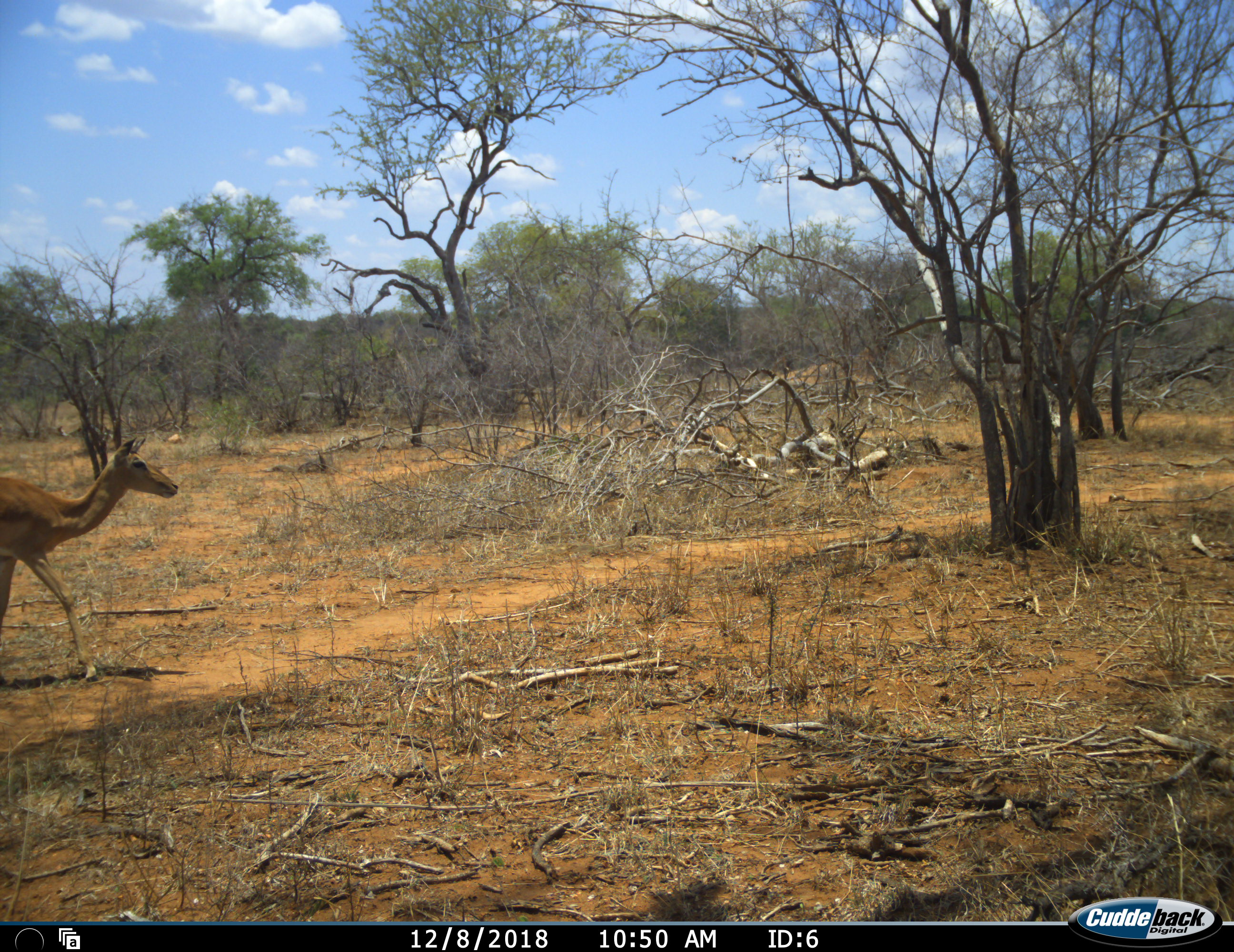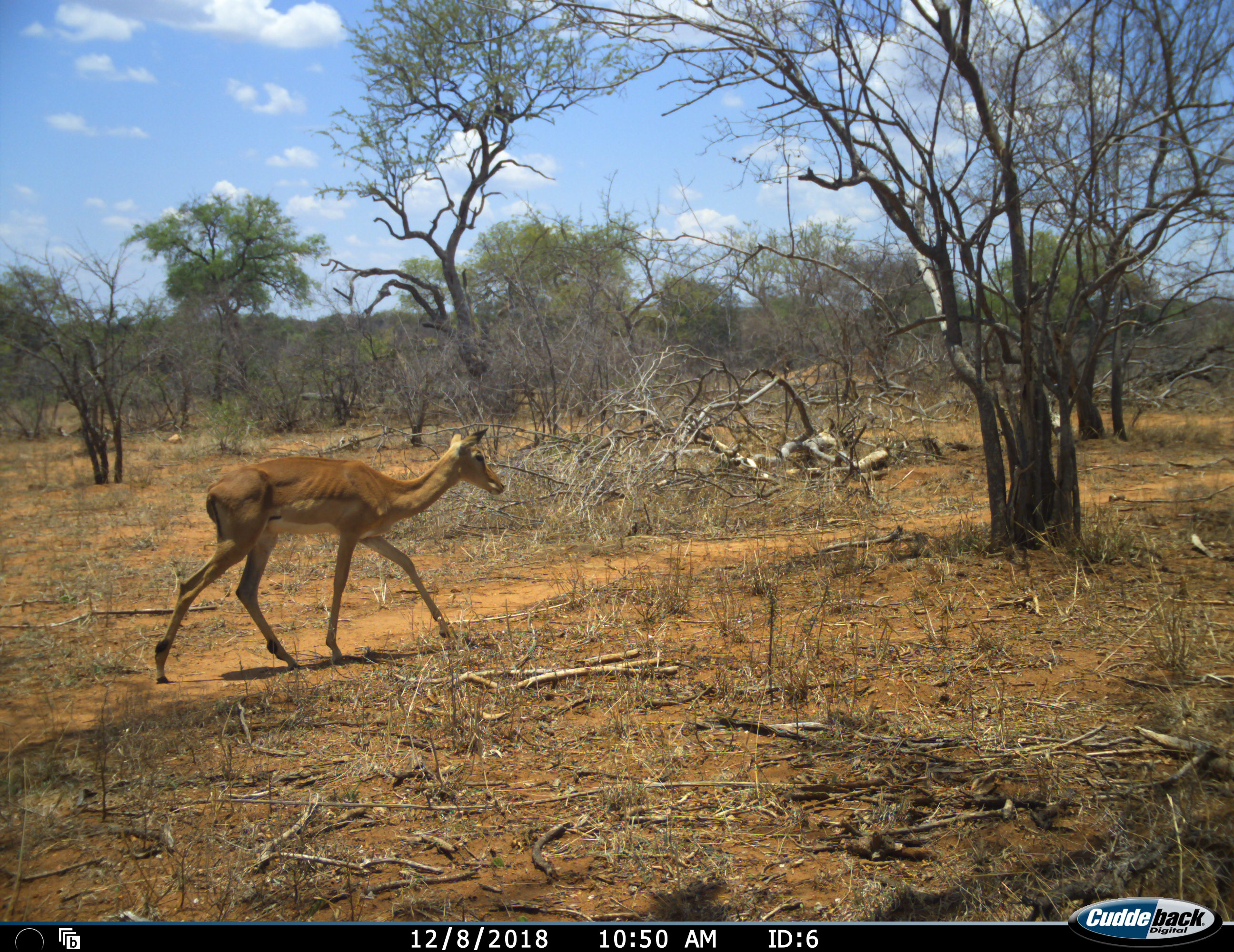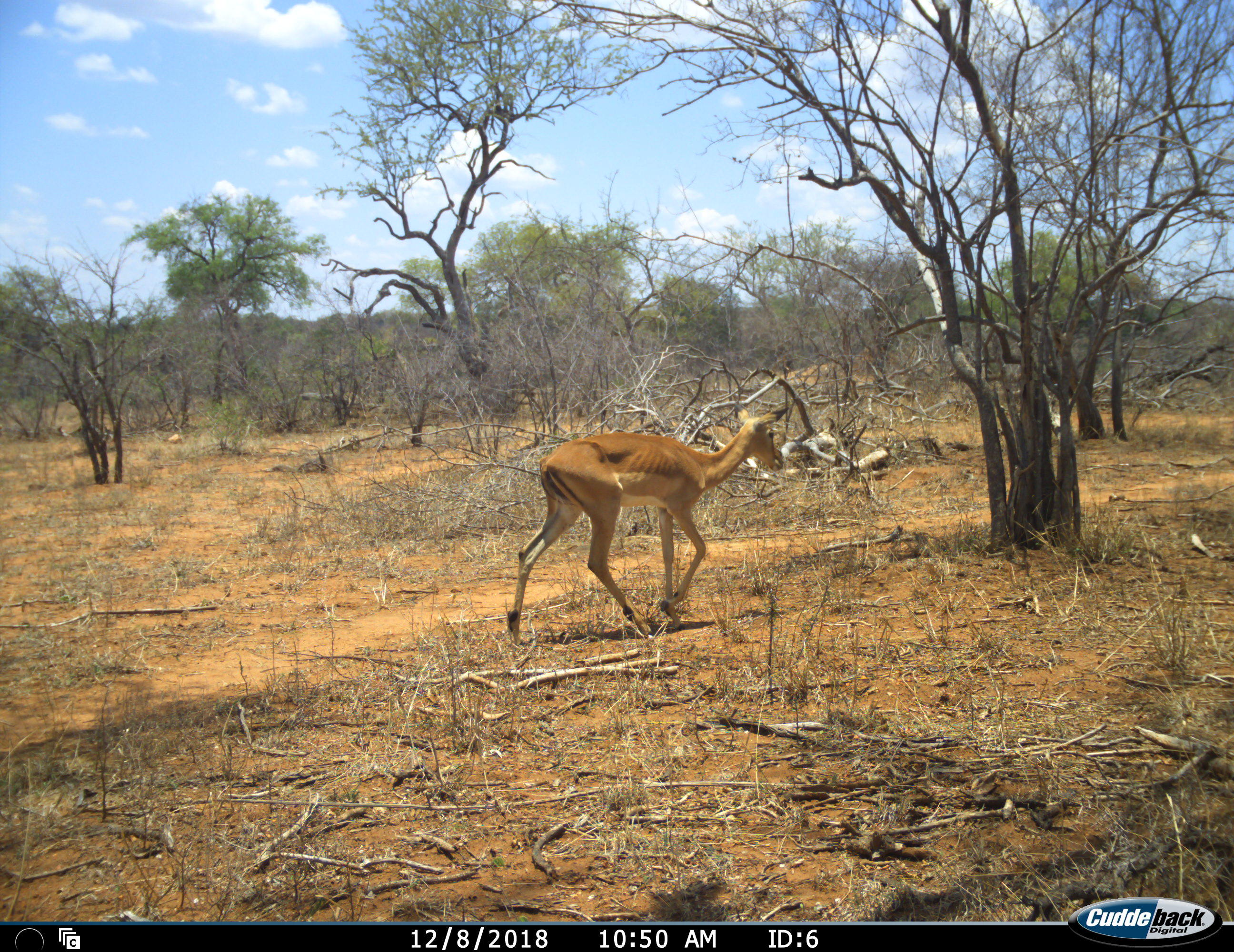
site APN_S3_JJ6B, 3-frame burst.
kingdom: Animalia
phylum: Chordata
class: Mammalia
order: Artiodactyla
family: Bovidae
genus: Aepyceros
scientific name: Aepyceros melampus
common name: impala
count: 1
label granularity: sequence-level